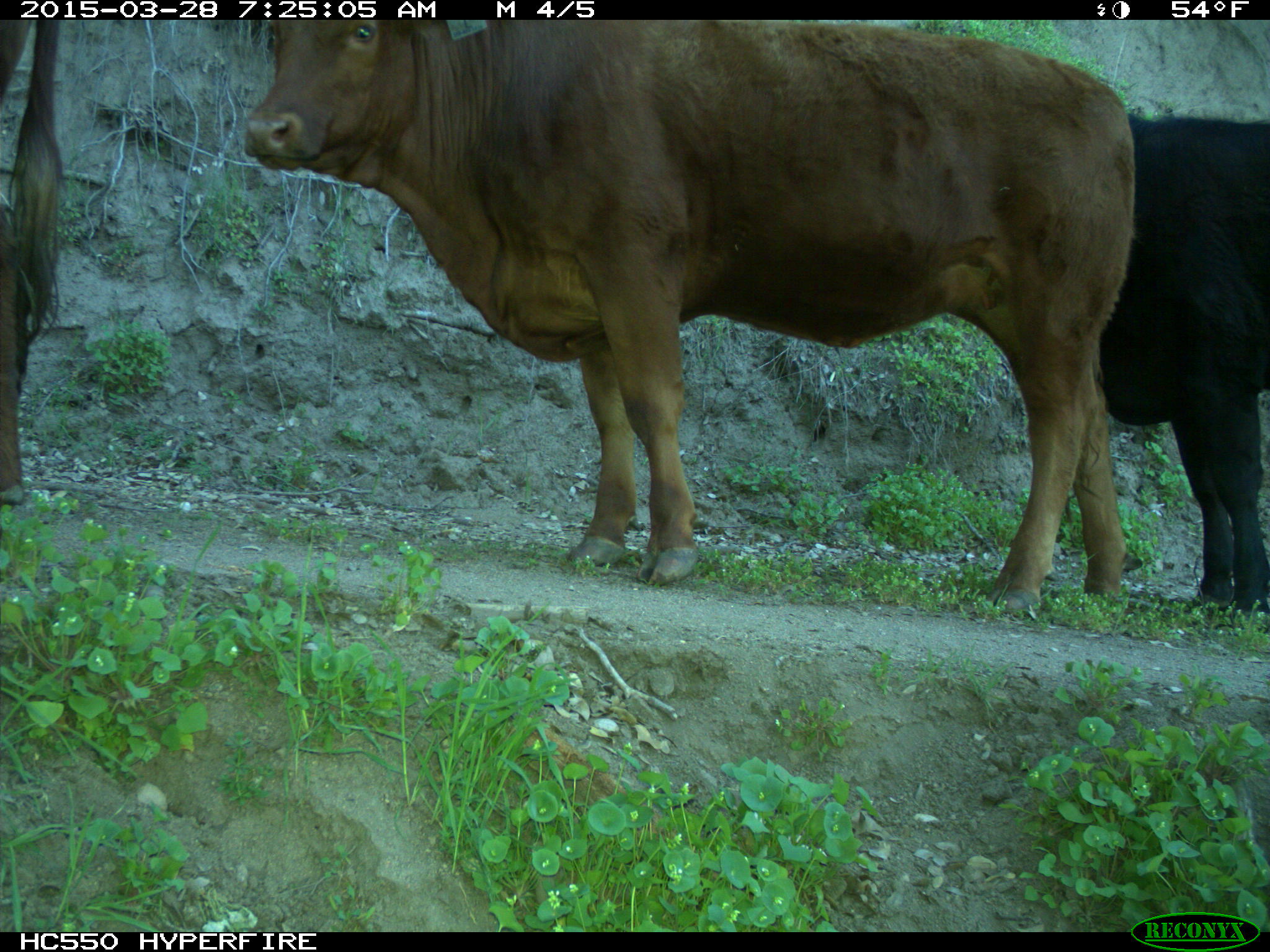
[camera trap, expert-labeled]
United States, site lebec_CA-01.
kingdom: Animalia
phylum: Chordata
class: Mammalia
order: Artiodactyla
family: Bovidae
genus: Bos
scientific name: Bos taurus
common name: domestic cow